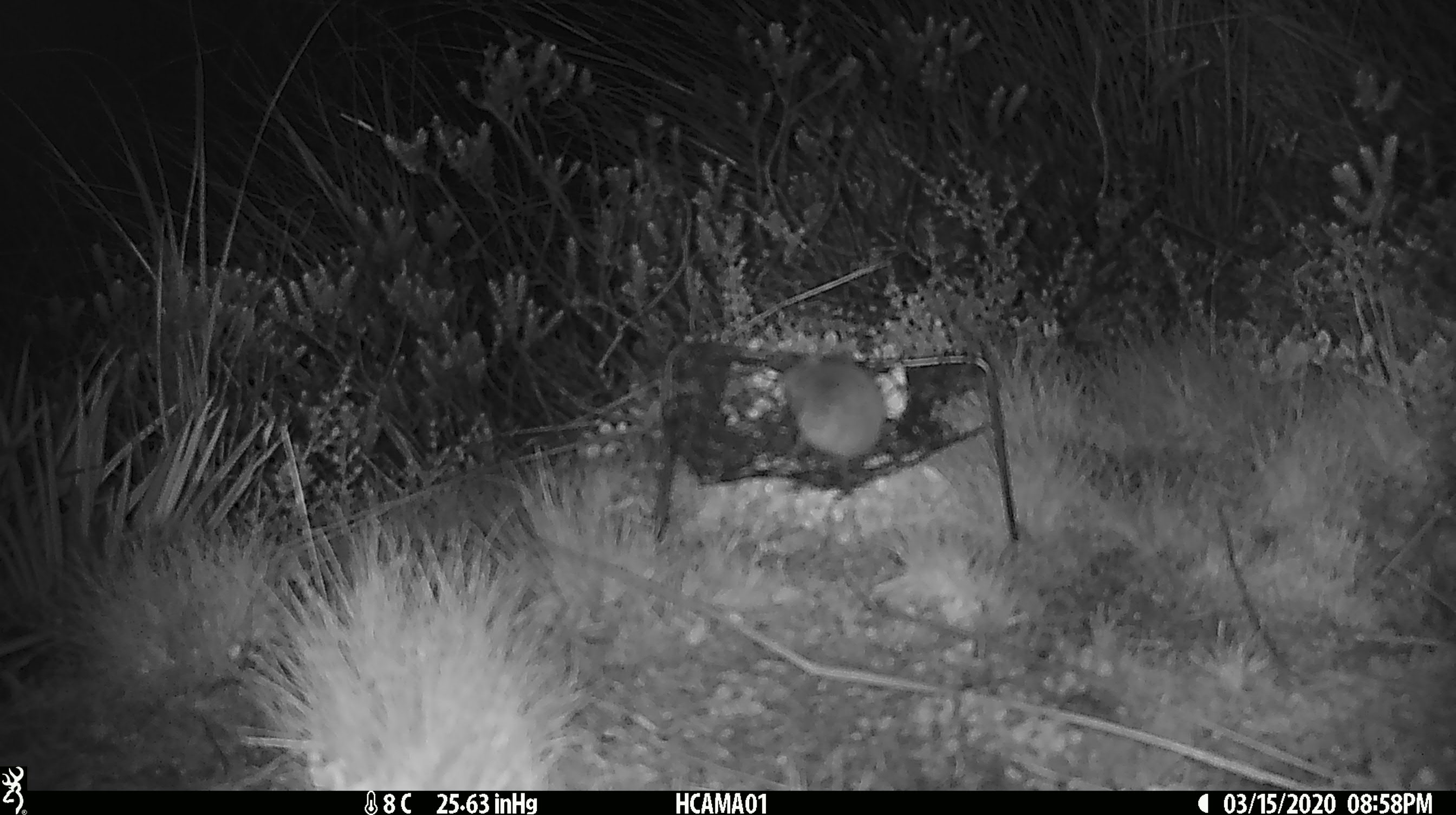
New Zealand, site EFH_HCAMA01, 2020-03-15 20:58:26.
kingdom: Animalia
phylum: Chordata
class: Mammalia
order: Rodentia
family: Muridae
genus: Mus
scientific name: Mus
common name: mouse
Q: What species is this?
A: Mouse (Mus).